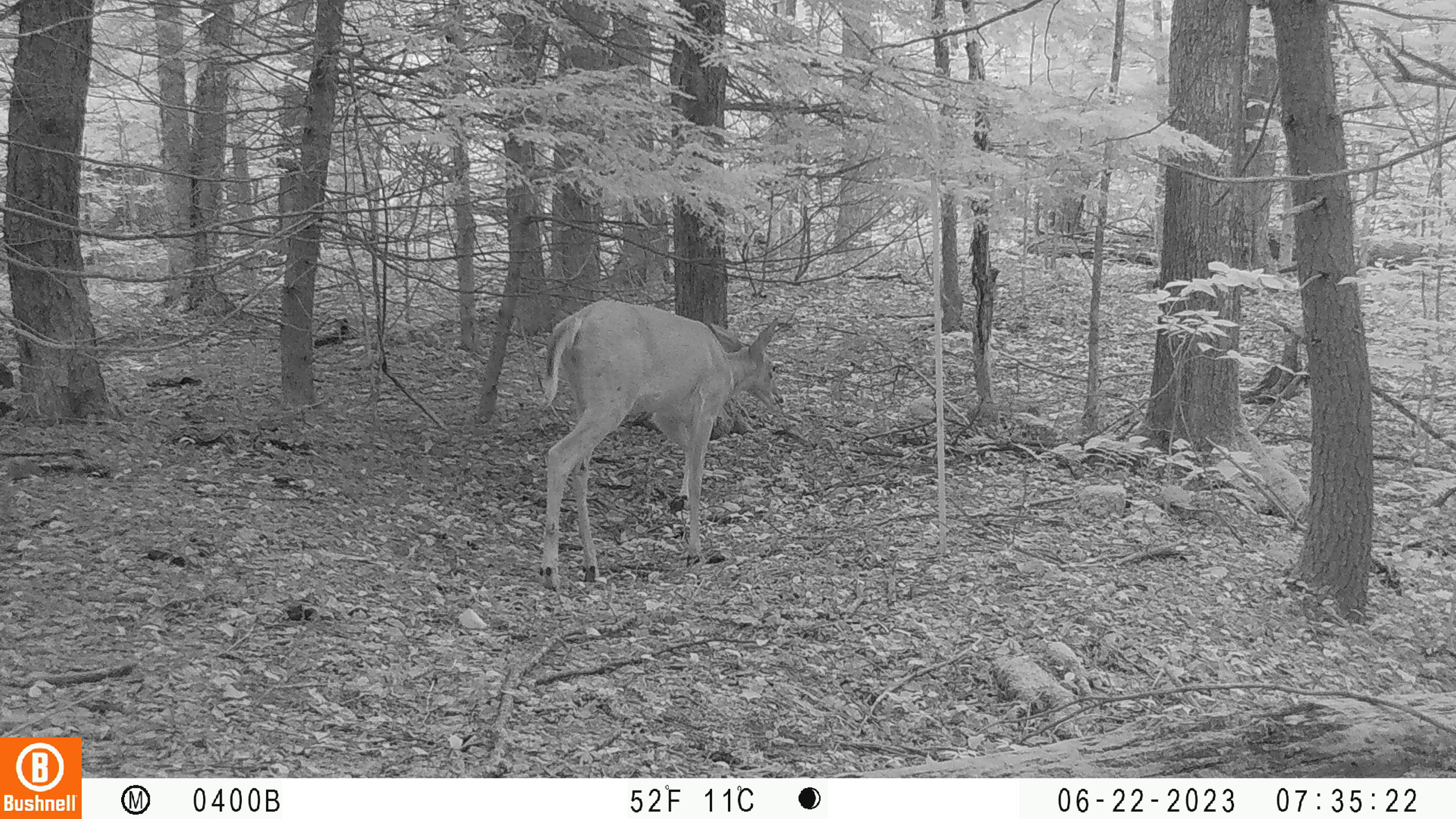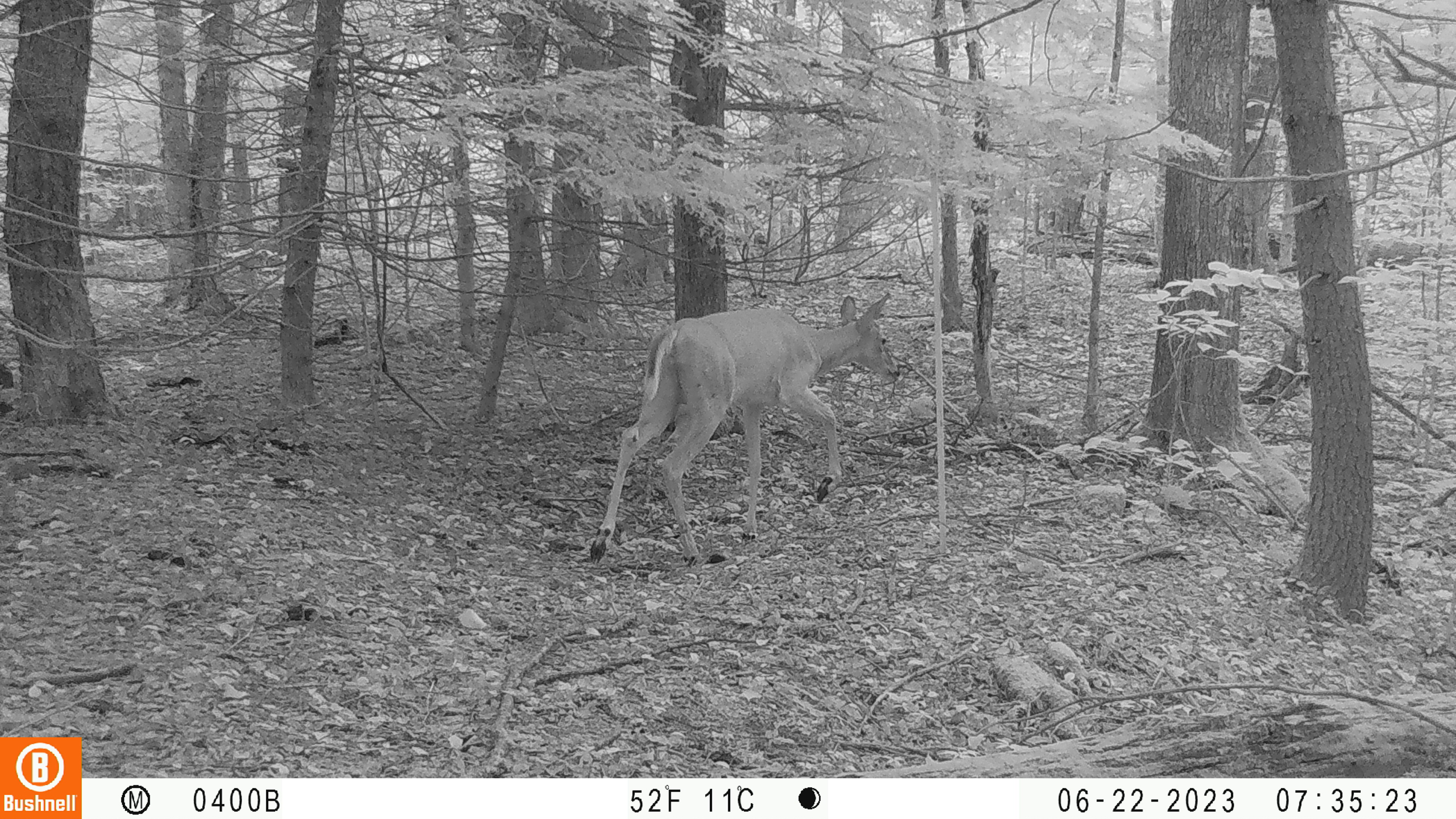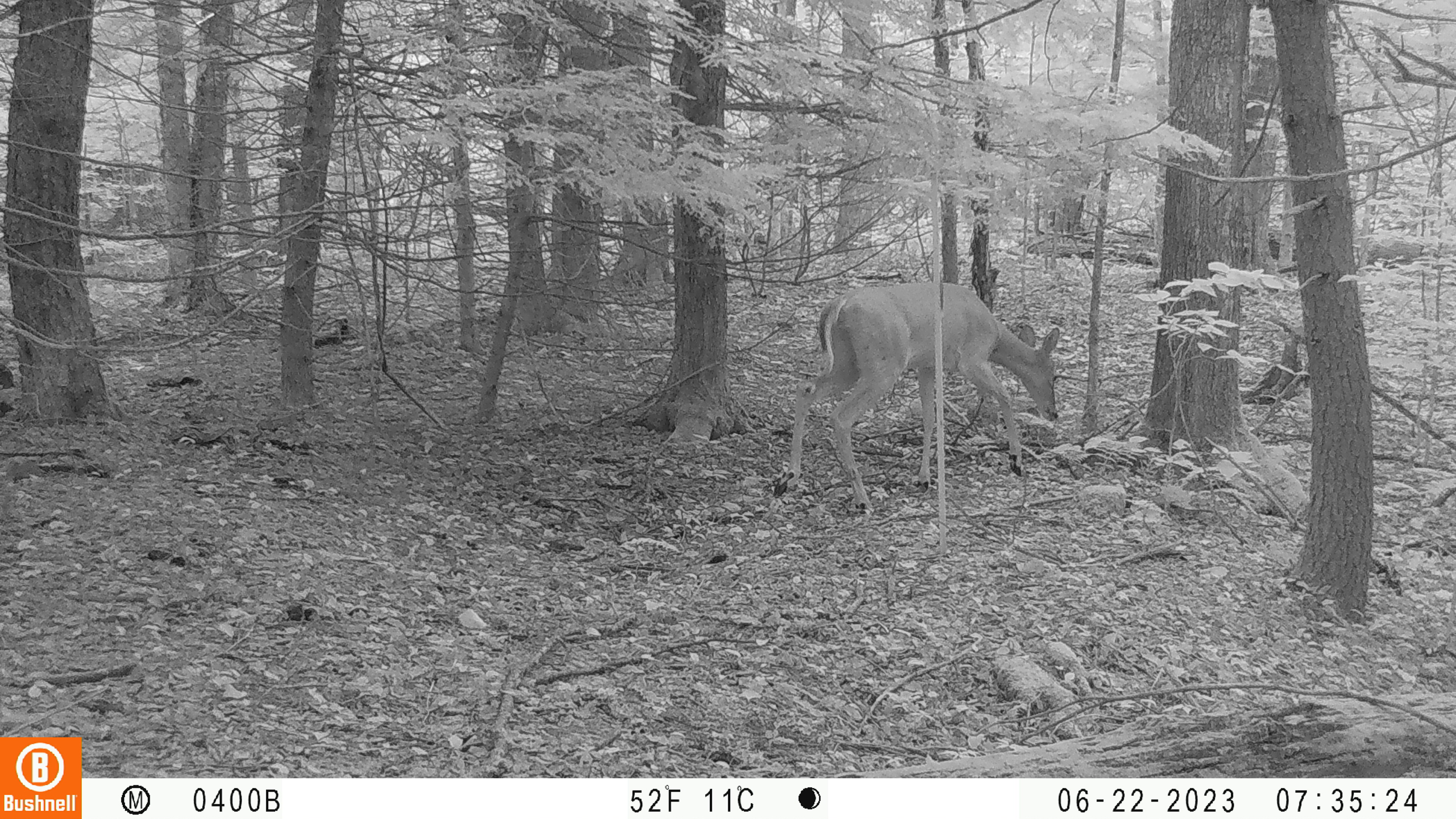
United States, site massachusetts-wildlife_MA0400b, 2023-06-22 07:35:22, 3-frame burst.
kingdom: Animalia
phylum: Chordata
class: Mammalia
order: Artiodactyla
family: Cervidae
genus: Odocoileus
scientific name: Odocoileus virginianus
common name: white-tailed deer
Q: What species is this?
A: White-tailed deer (Odocoileus virginianus).